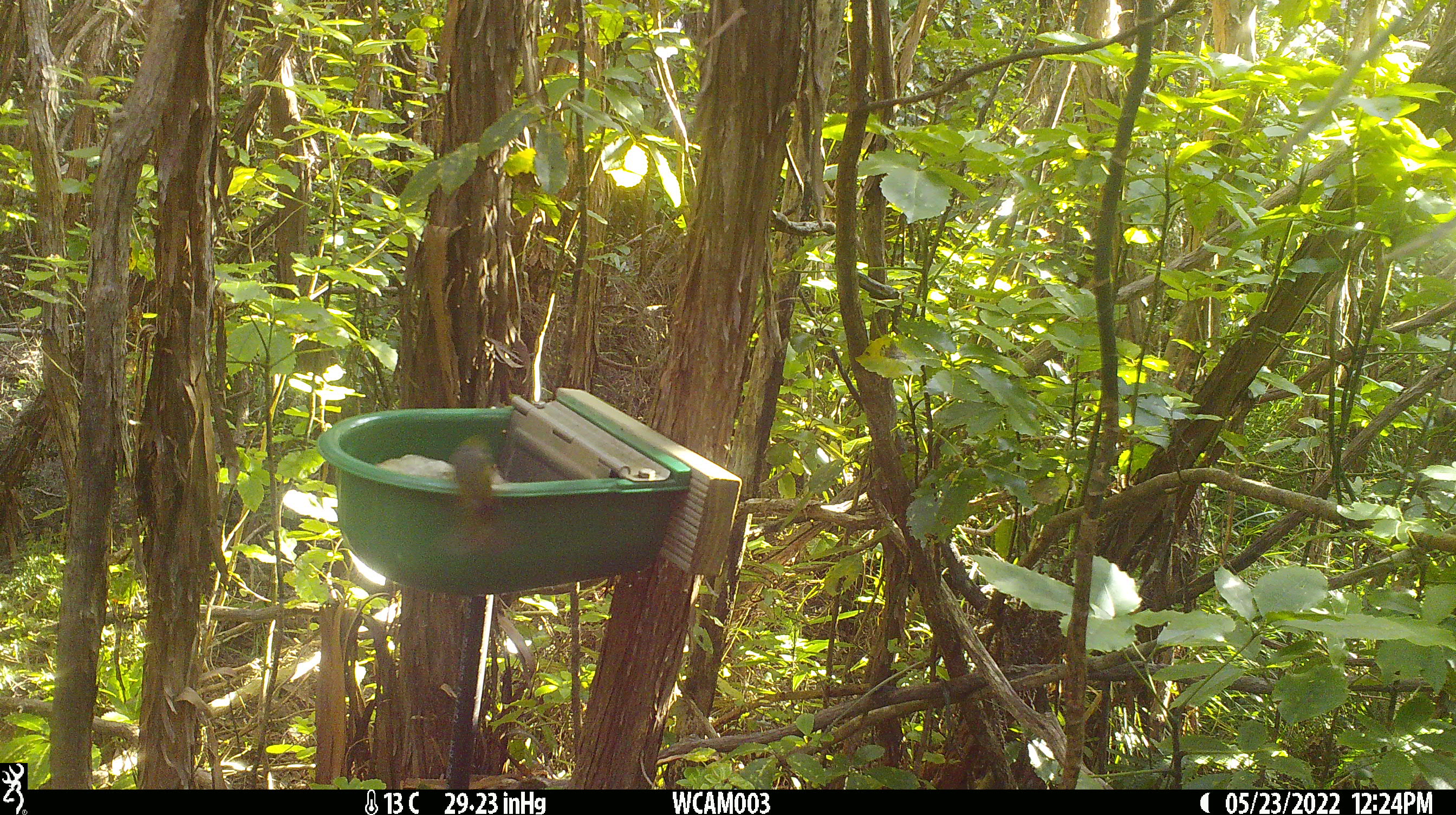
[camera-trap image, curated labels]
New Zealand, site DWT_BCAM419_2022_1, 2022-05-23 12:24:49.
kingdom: Animalia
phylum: Chordata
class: Aves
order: Passeriformes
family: Zosteropidae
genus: Zosterops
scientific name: Zosterops lateralis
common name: silvereye